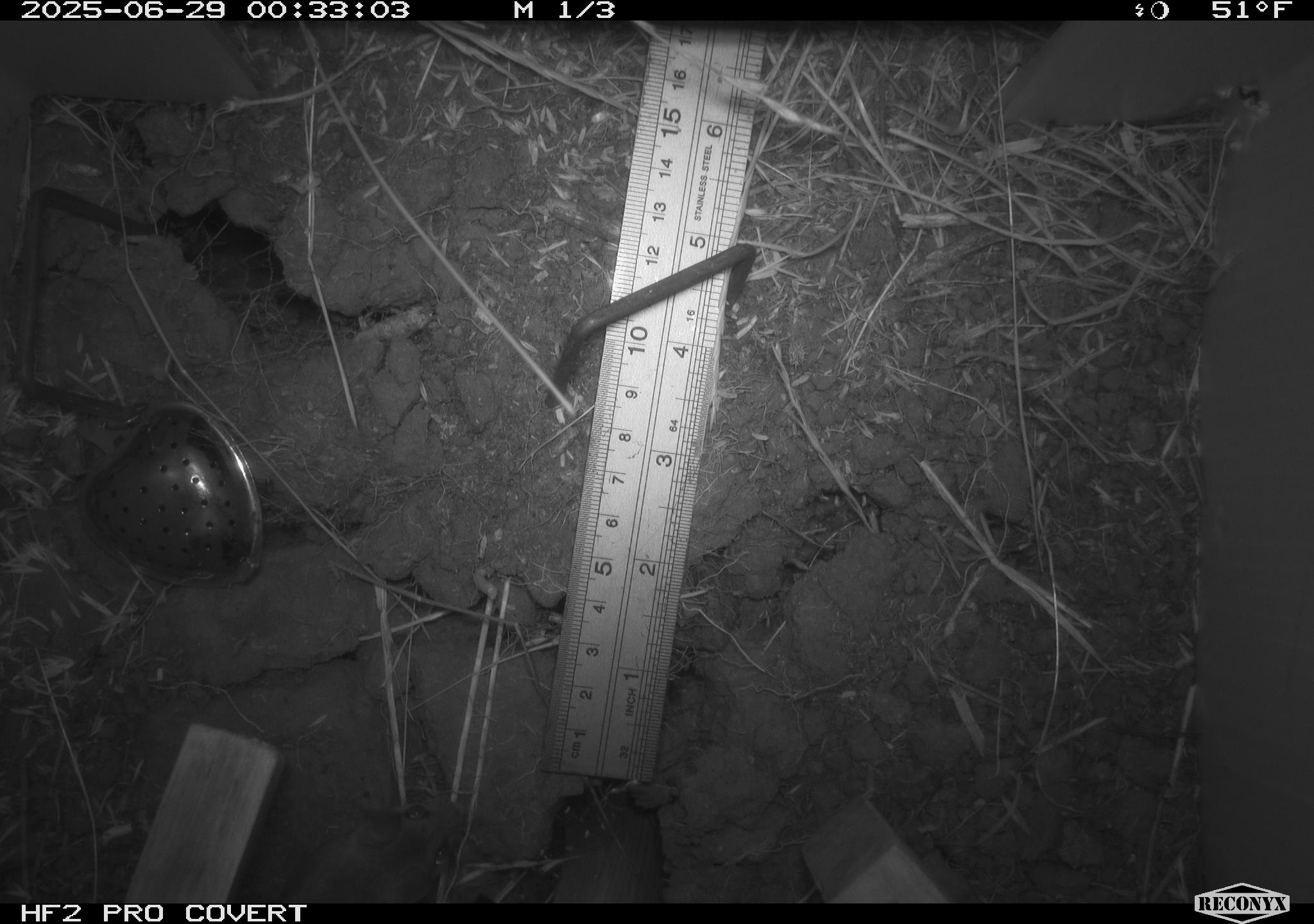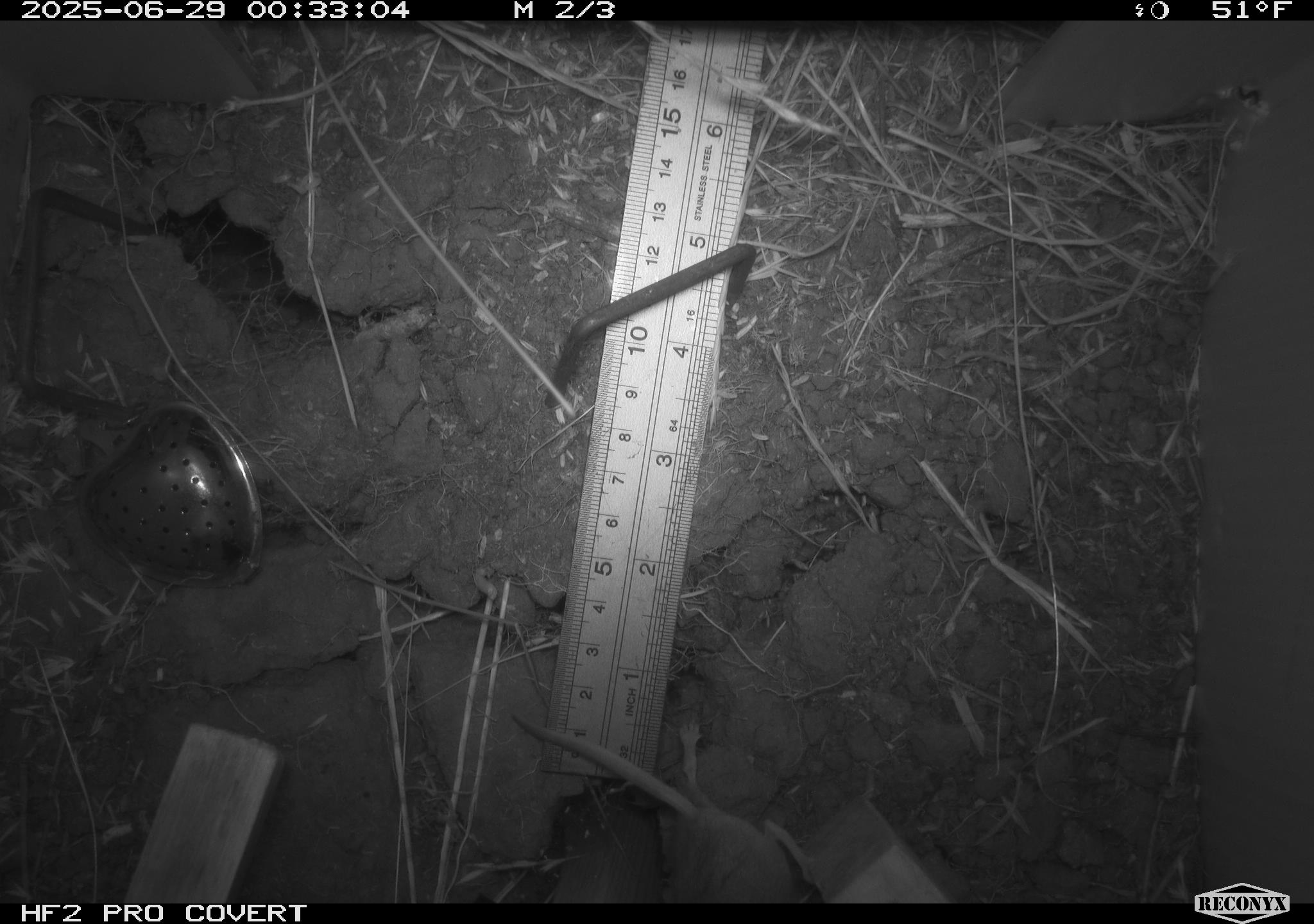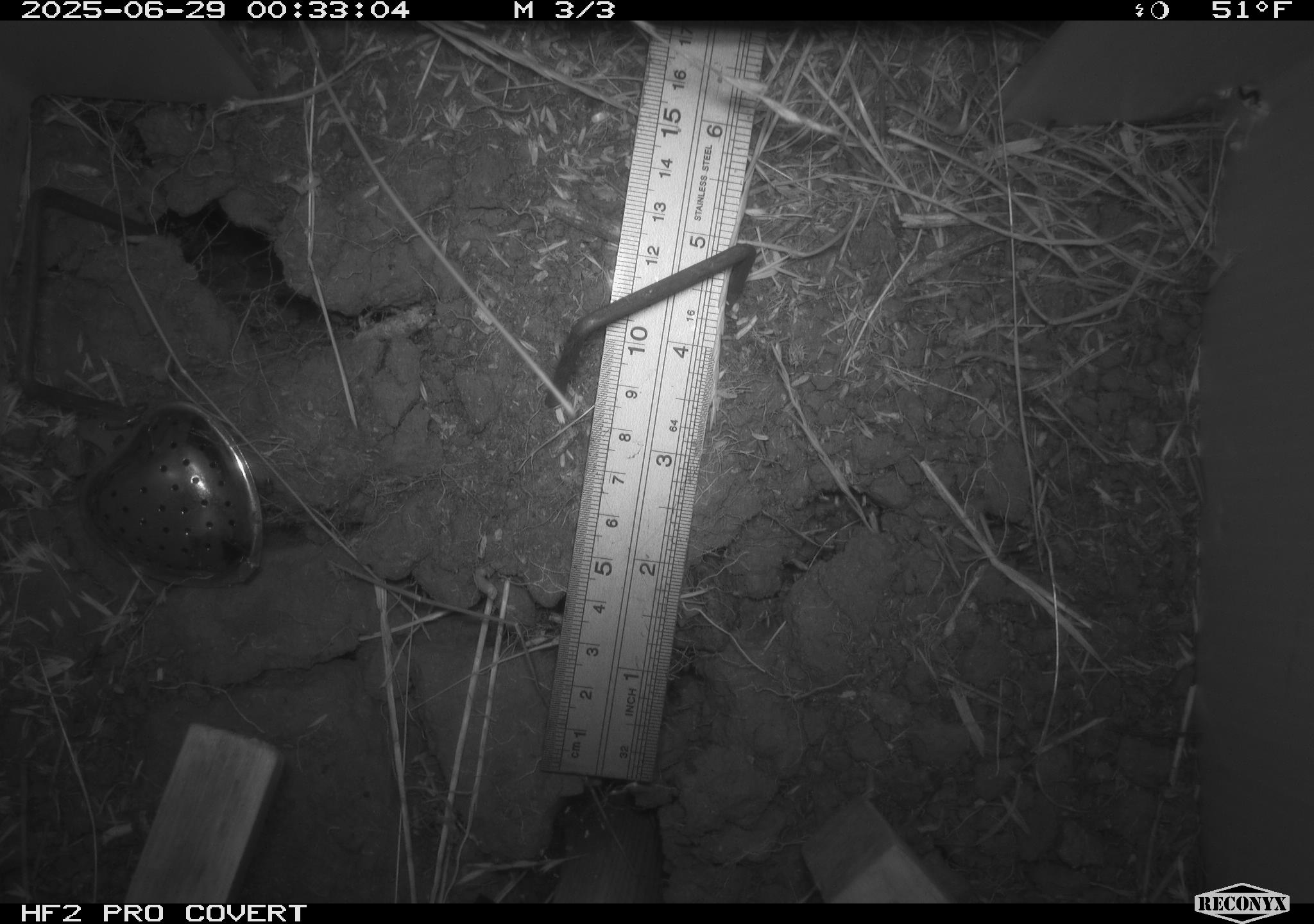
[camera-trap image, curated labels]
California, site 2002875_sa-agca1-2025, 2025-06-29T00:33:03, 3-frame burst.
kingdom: Animalia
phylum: Chordata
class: Mammalia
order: Rodentia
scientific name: Rodentia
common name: mouse species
Mouse species (Rodentia).